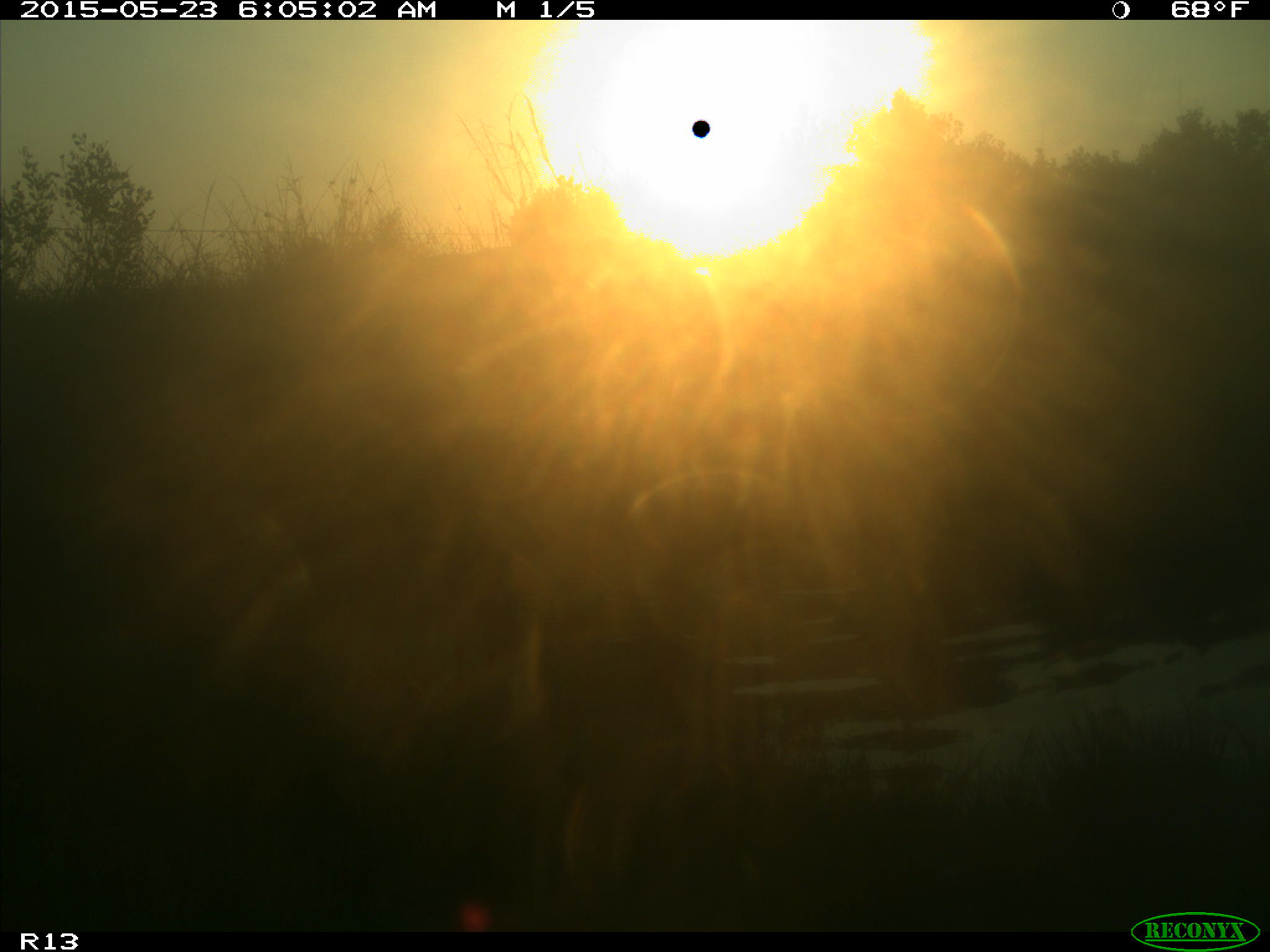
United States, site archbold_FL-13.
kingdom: Animalia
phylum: Chordata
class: Mammalia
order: Artiodactyla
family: Bovidae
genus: Bos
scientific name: Bos taurus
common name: domestic cow